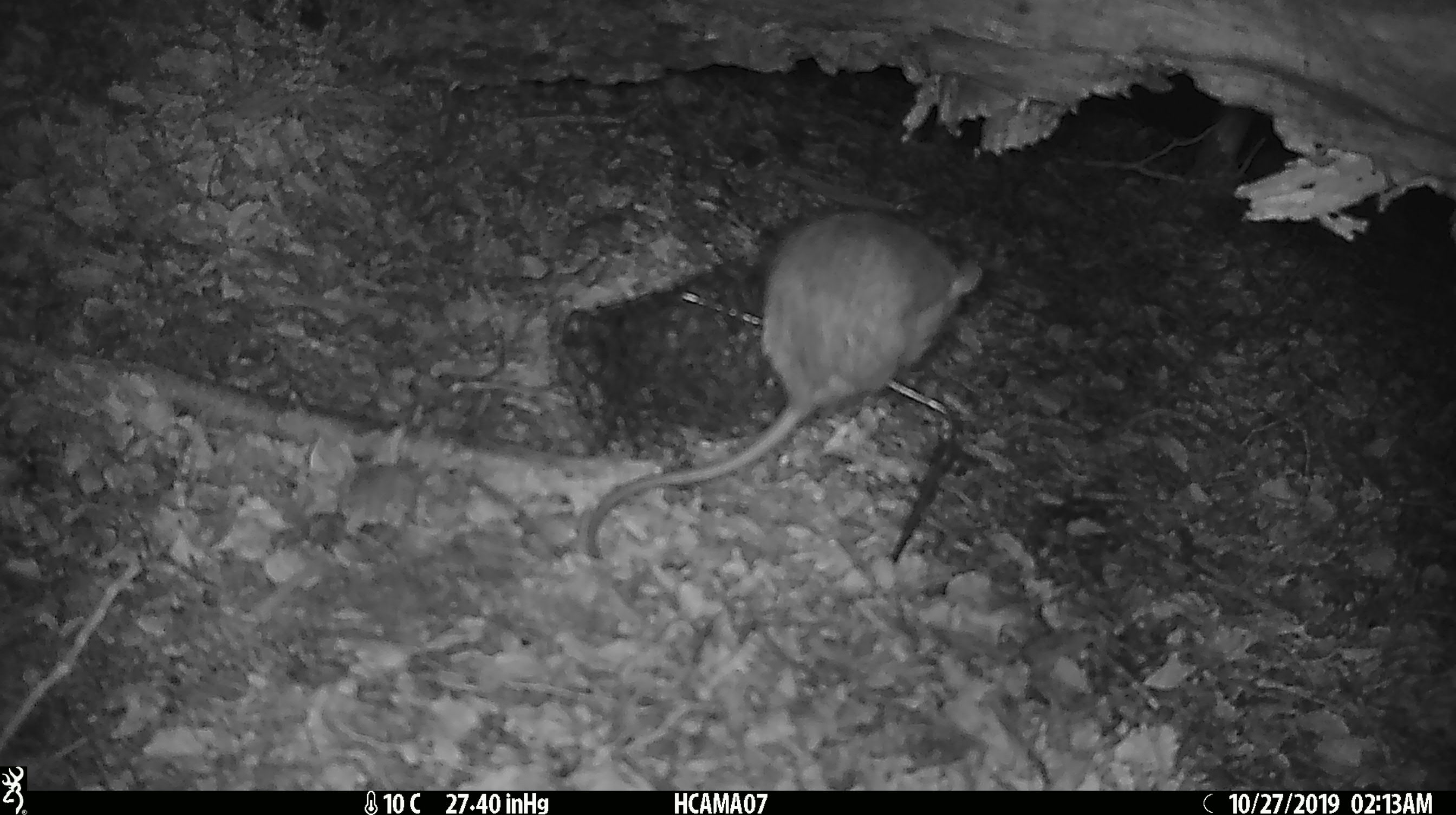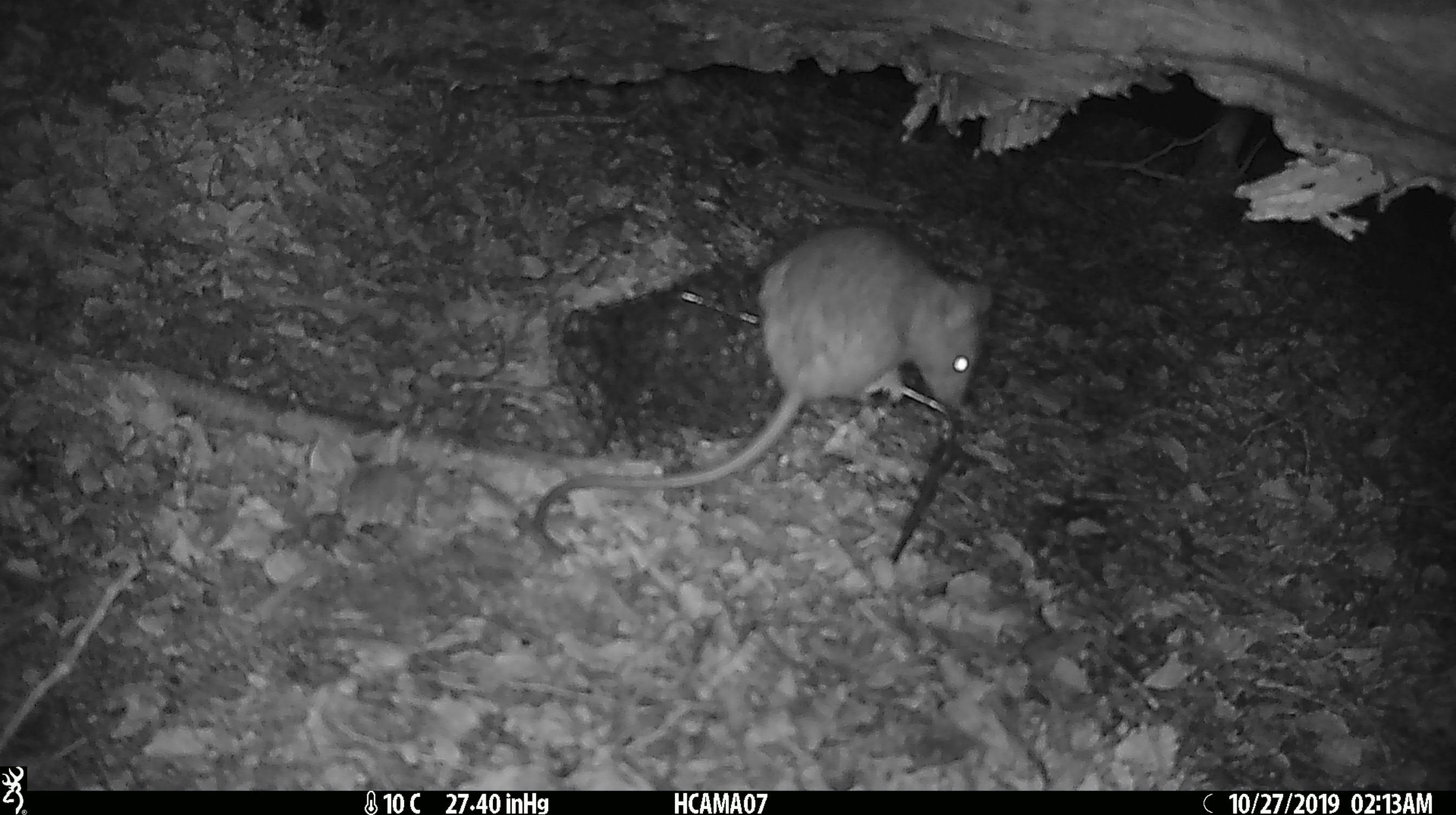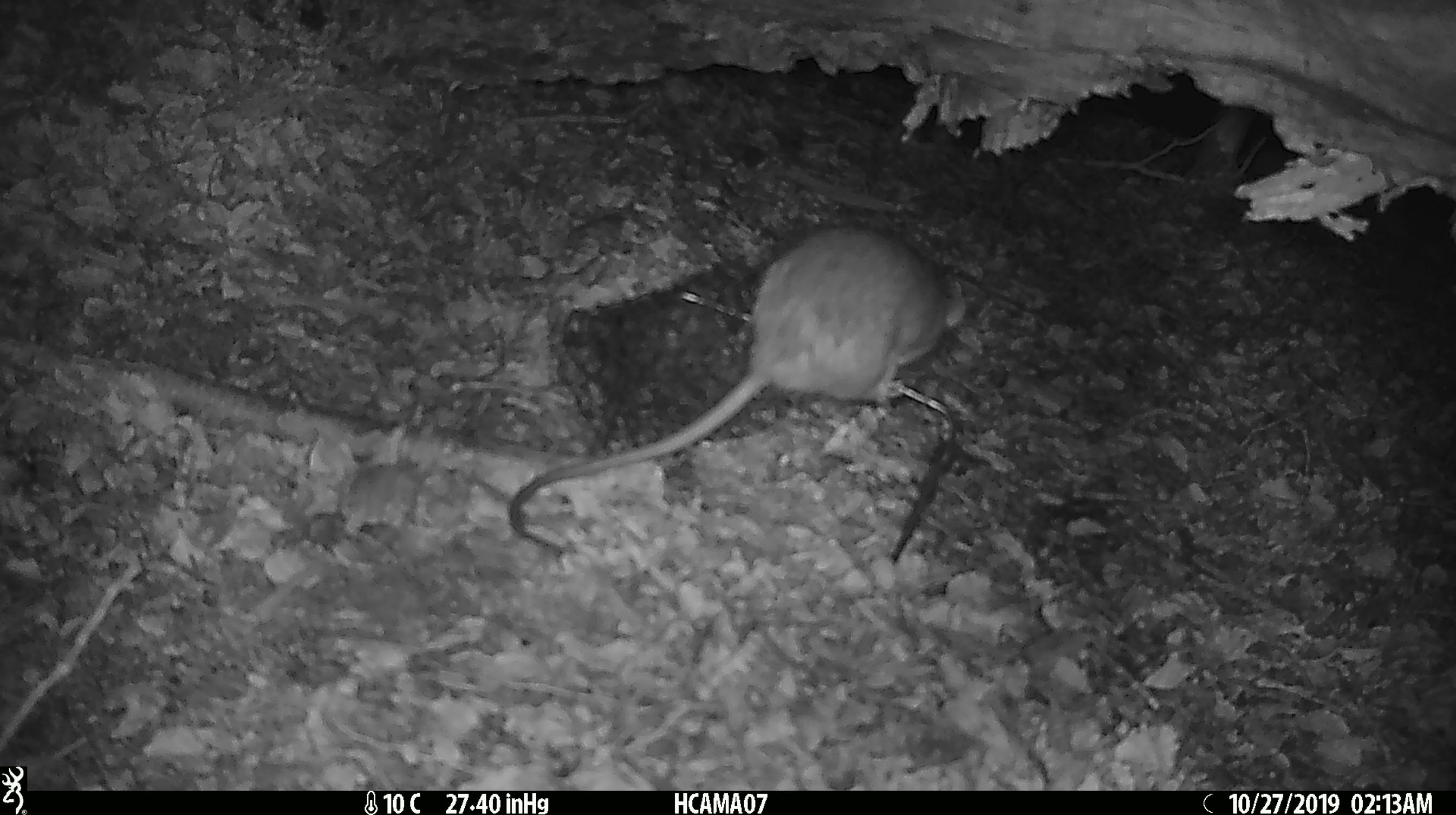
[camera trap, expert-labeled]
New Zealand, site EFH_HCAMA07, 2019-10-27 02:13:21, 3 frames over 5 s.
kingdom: Animalia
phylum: Chordata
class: Mammalia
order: Rodentia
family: Muridae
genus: Rattus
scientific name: Rattus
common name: rat